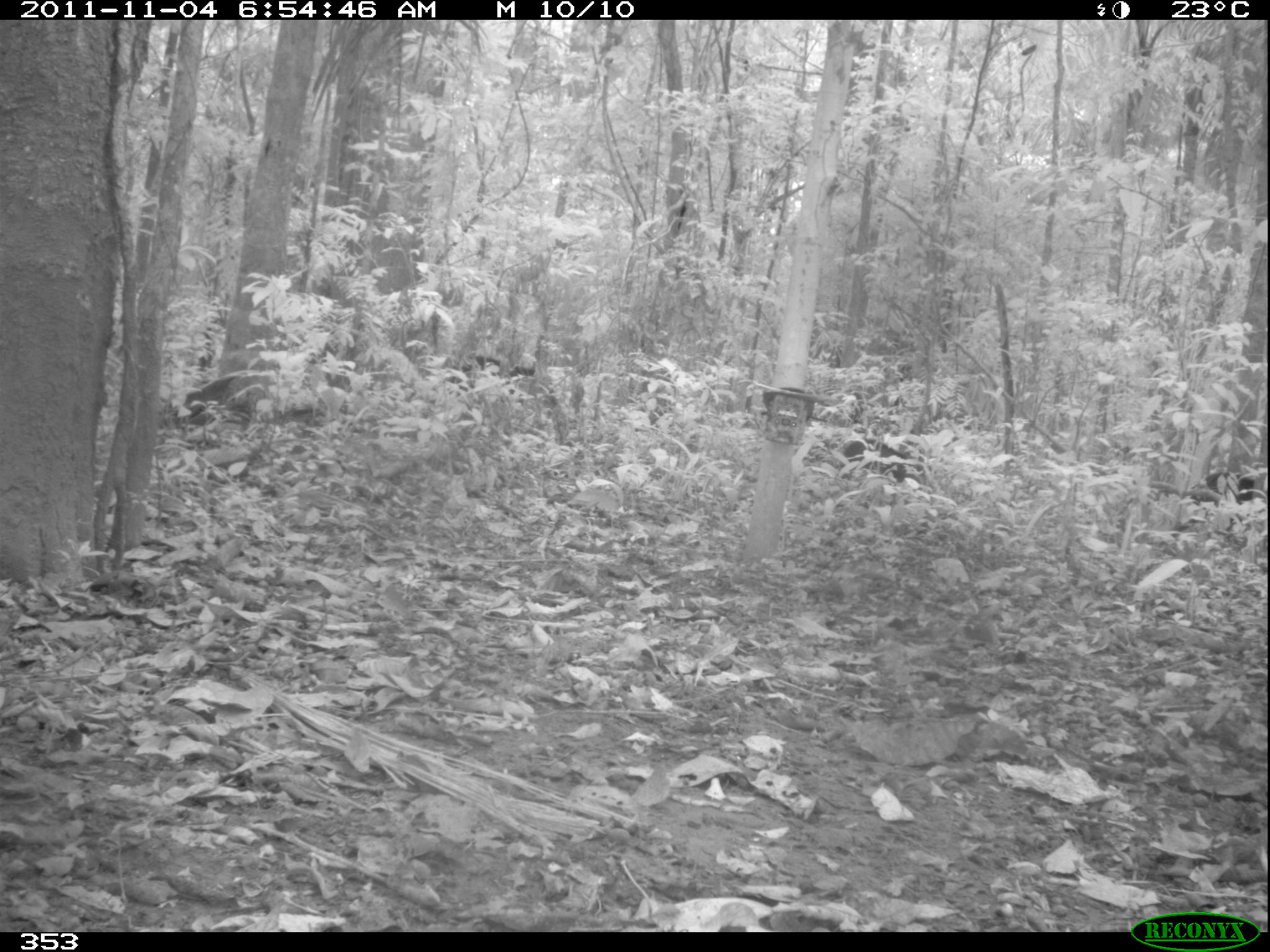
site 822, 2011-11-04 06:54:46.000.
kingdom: Animalia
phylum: Chordata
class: Mammalia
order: Artiodactyla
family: Tayassuidae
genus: Tayassu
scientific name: Tayassu pecari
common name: white-lipped peccary